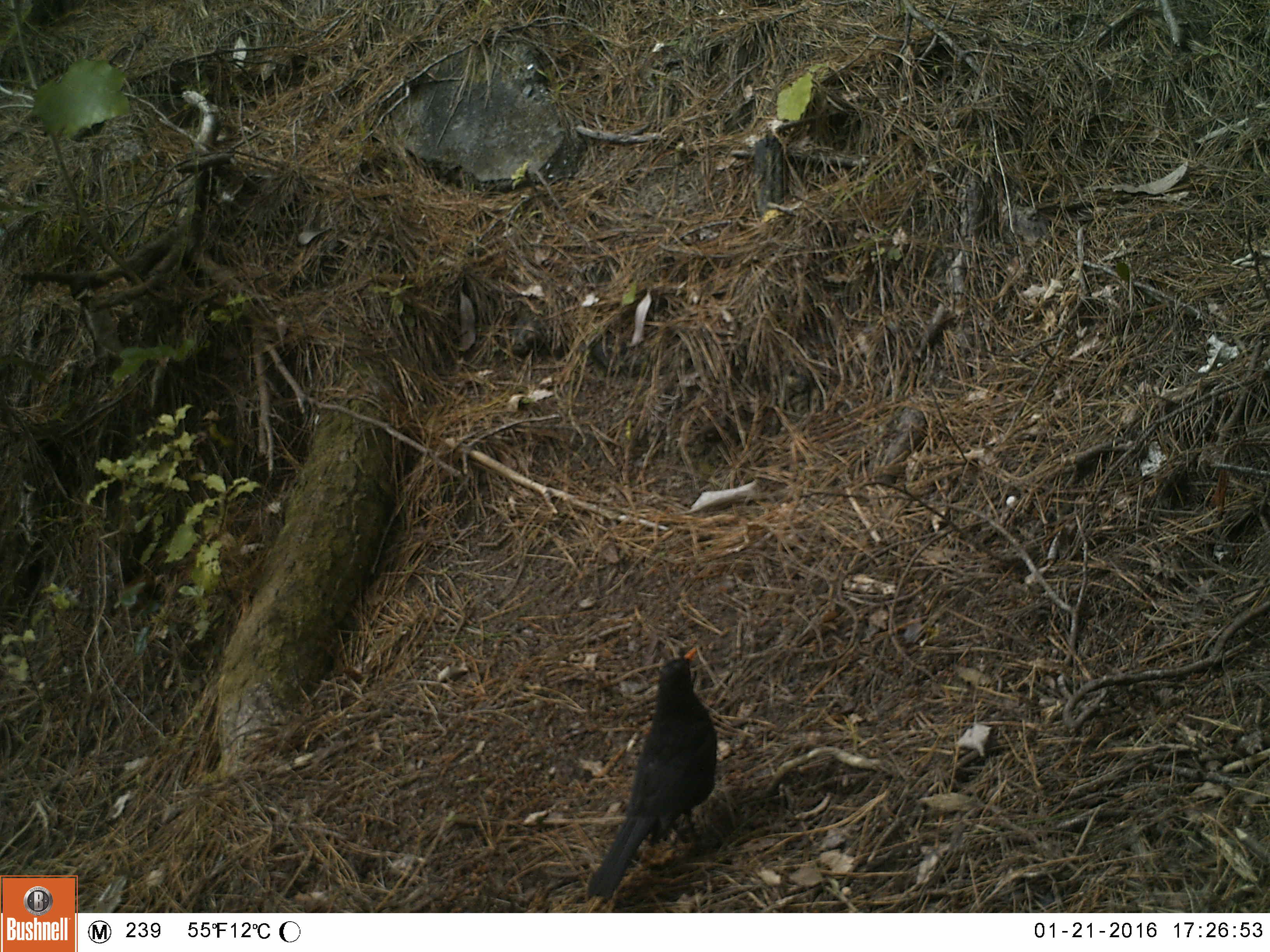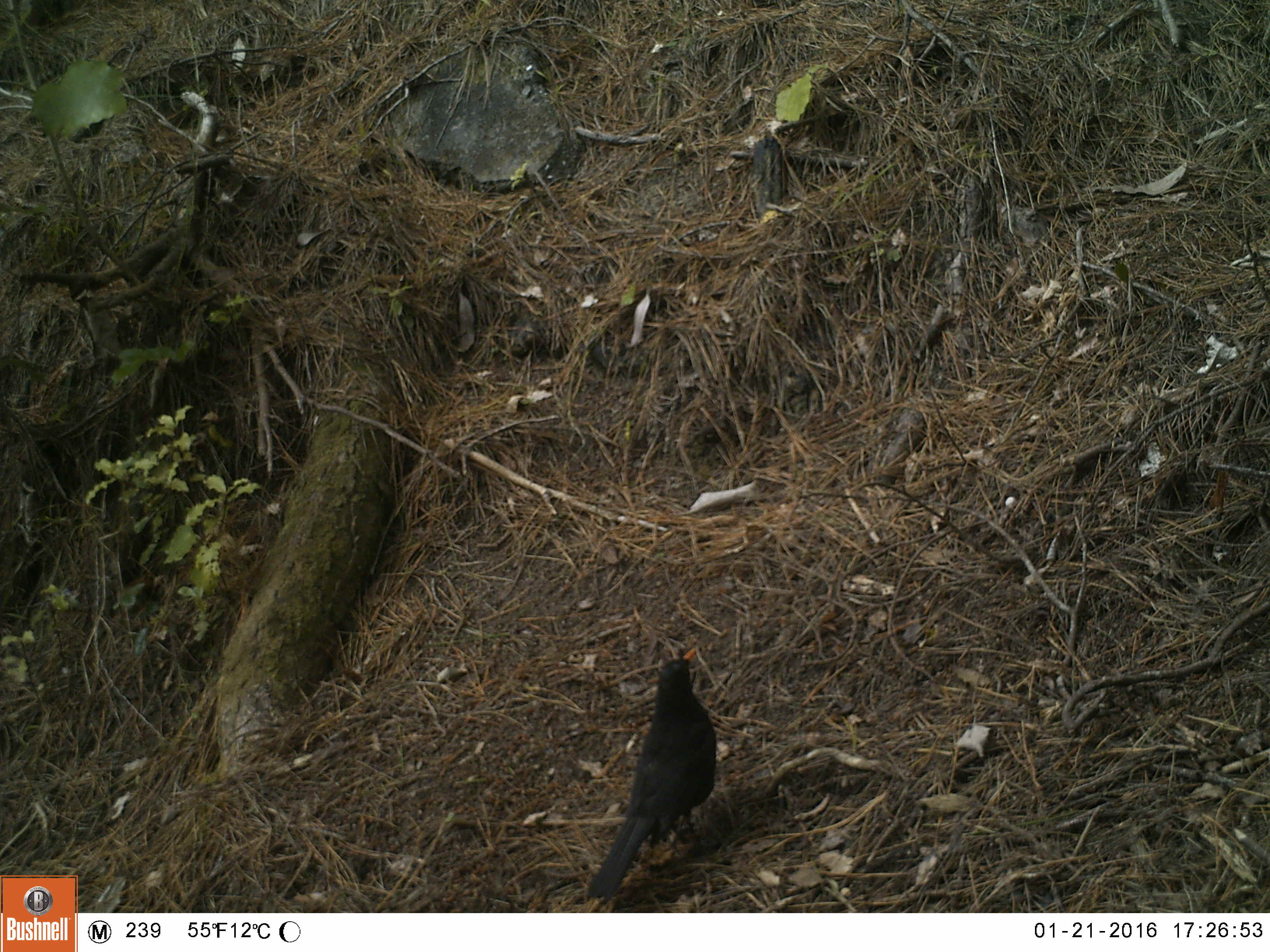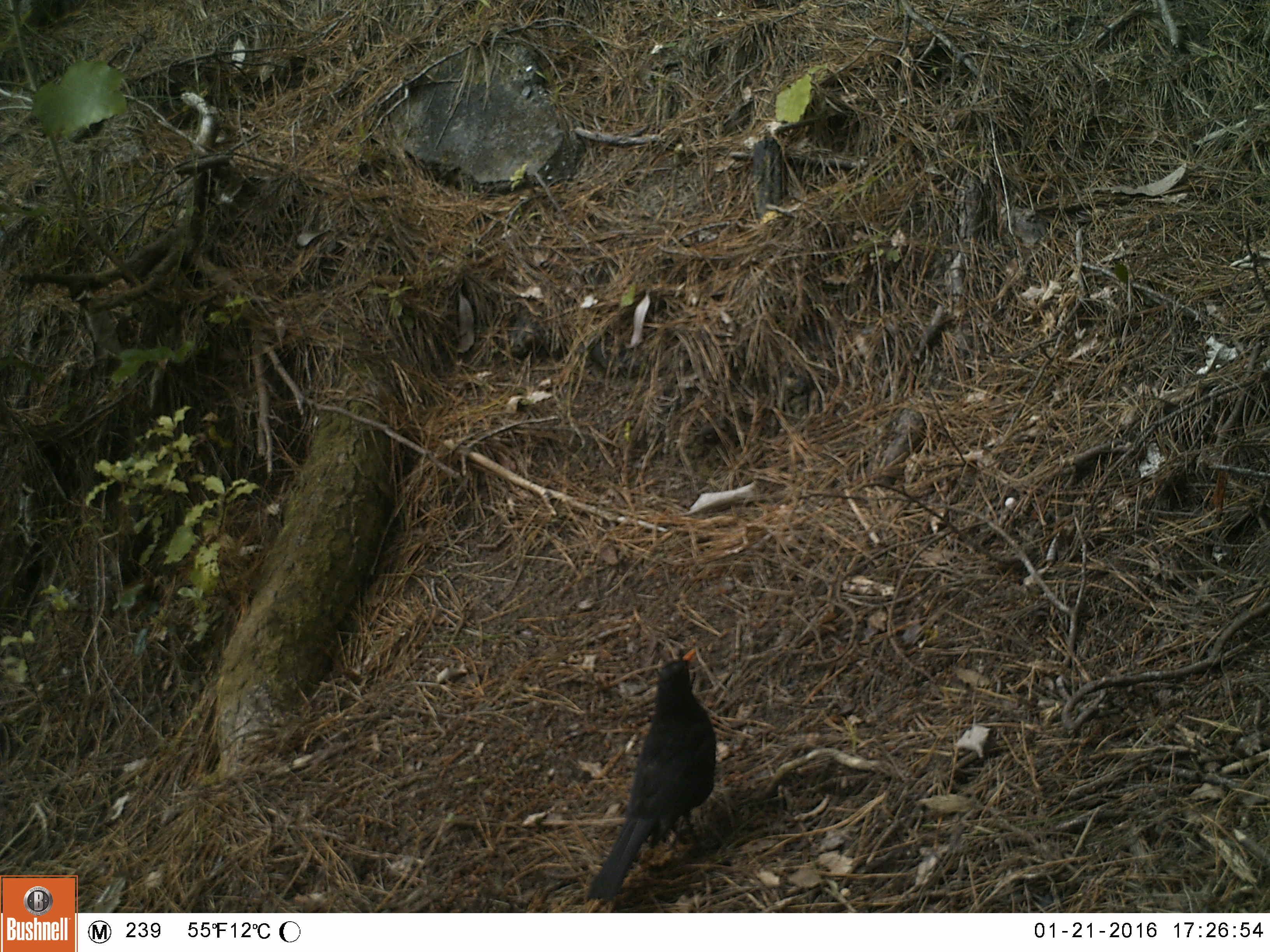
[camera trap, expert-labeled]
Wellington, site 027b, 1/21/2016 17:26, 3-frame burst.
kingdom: Animalia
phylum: Chordata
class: Aves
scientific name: Aves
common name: bird